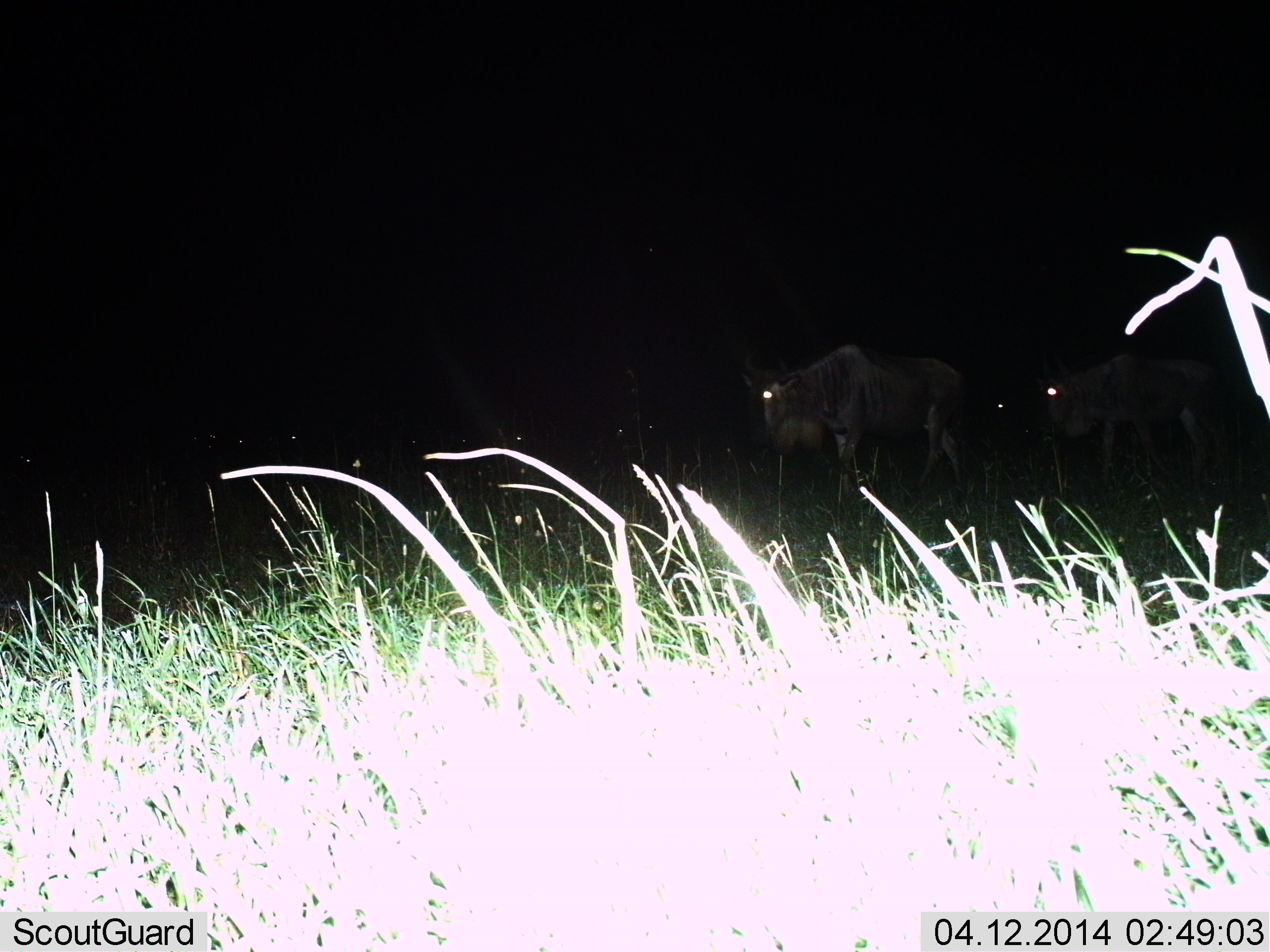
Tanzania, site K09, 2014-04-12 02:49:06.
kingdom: Animalia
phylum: Chordata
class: Mammalia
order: Artiodactyla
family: Bovidae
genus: Connochaetes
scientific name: Connochaetes taurinus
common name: blue wildebeest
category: wildebeest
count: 3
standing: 50%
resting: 0%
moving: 40%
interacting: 0%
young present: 0%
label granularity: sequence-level